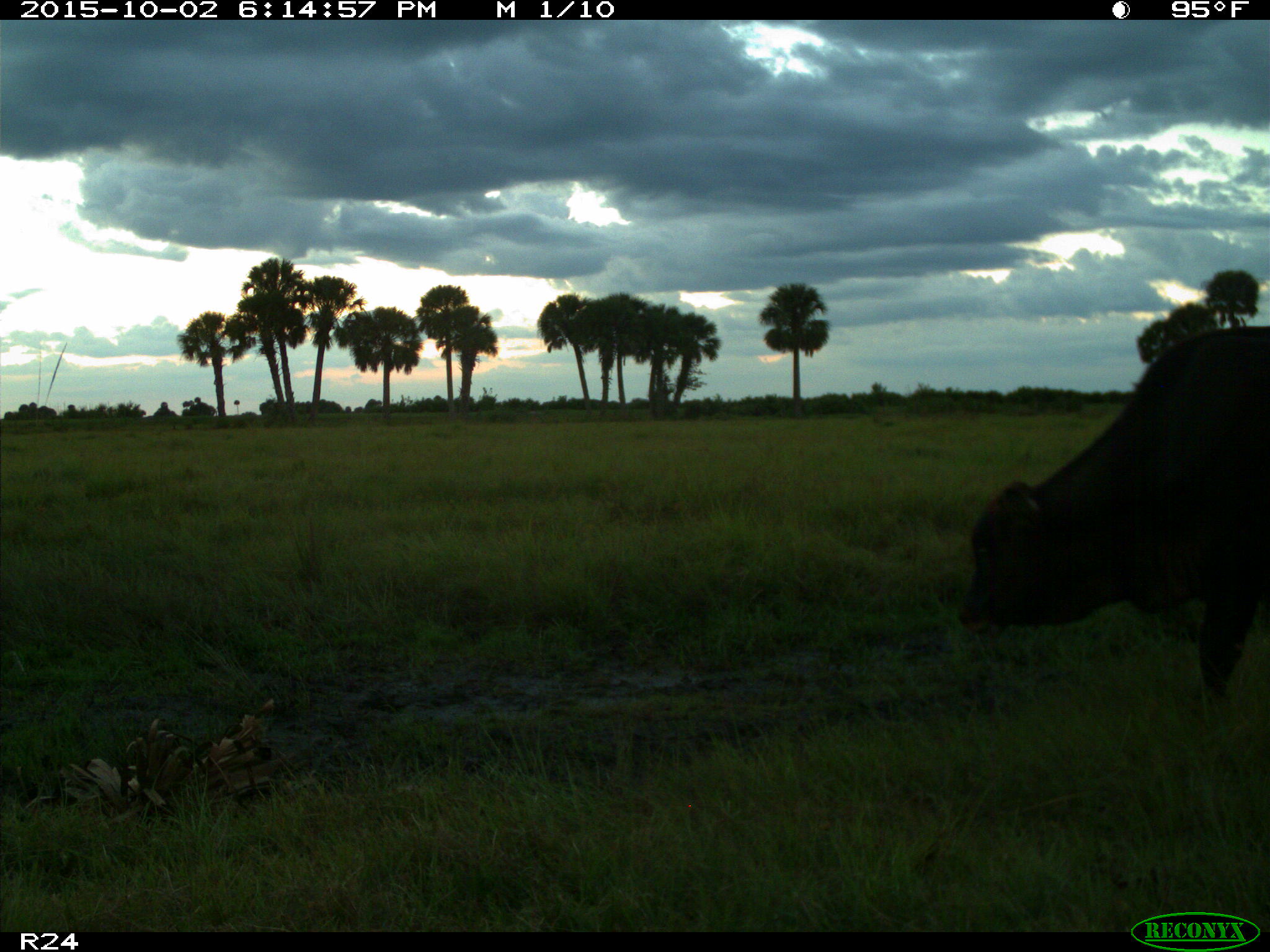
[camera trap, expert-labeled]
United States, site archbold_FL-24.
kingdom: Animalia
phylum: Chordata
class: Mammalia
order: Artiodactyla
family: Bovidae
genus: Bos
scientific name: Bos taurus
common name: domestic cow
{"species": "Bos taurus (domestic cow)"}